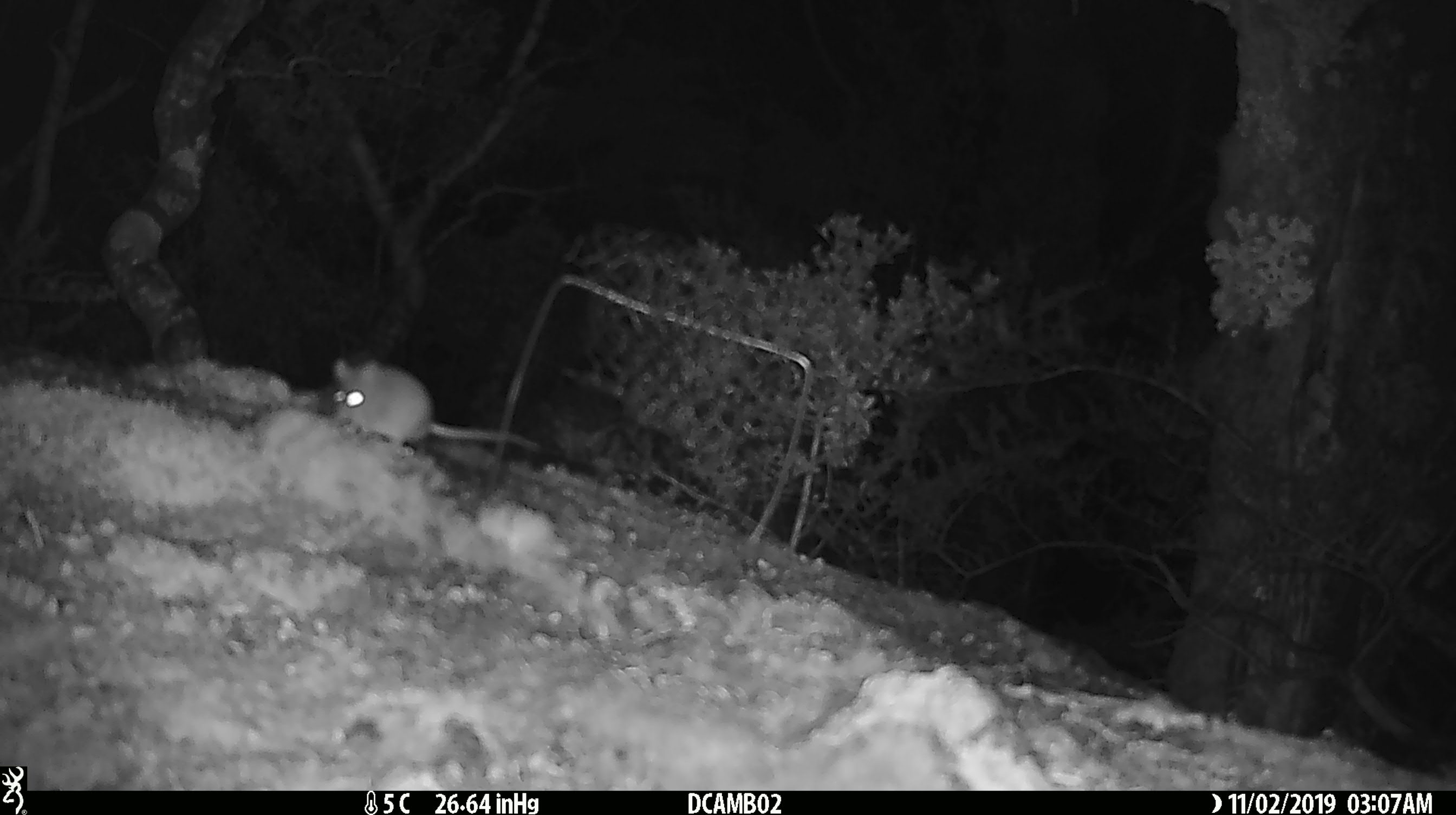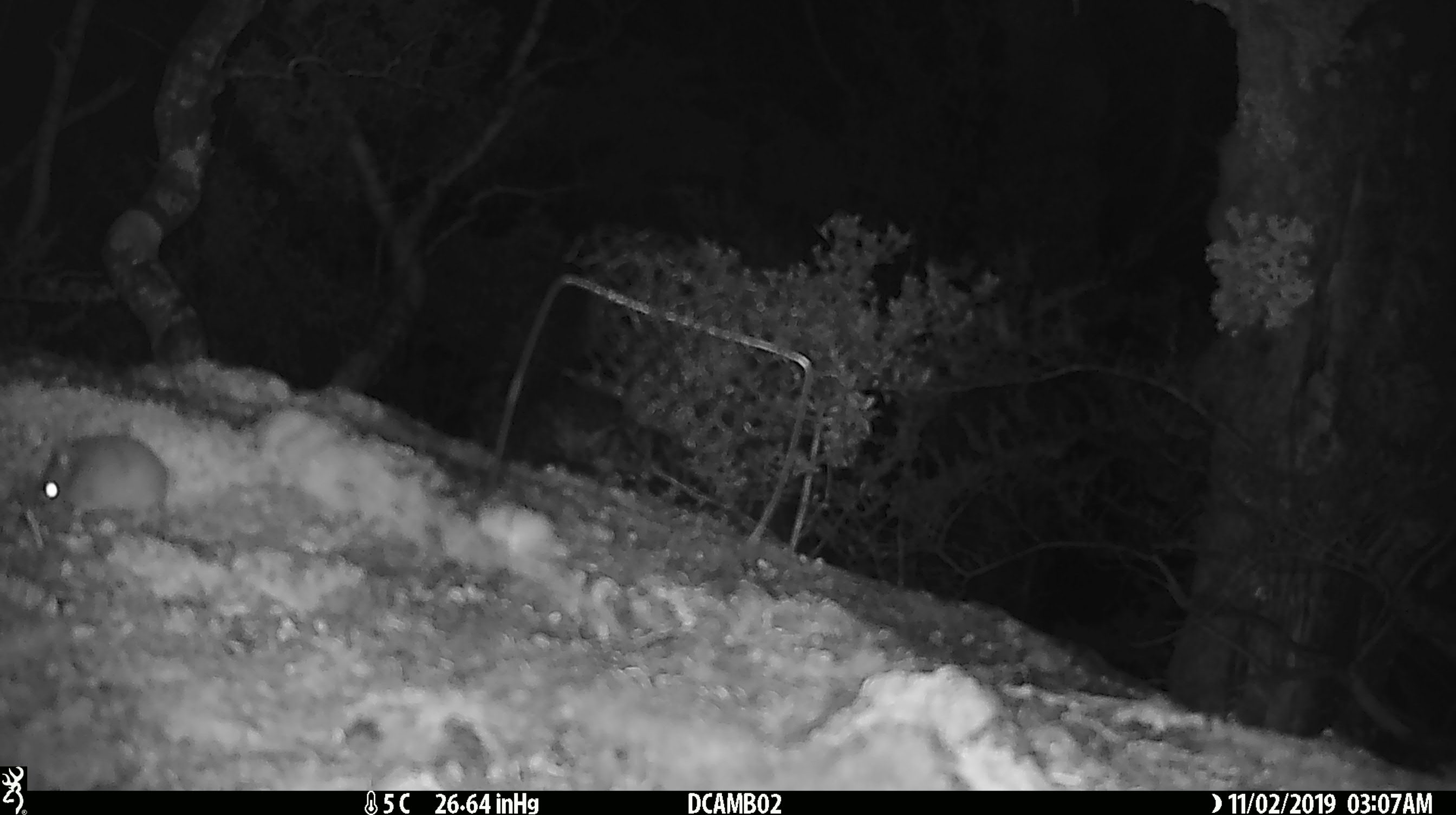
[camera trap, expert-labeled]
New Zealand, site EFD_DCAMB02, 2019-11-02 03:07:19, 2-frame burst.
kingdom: Animalia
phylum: Chordata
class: Mammalia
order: Rodentia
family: Muridae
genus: Mus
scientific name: Mus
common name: mouse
Mouse (Mus).